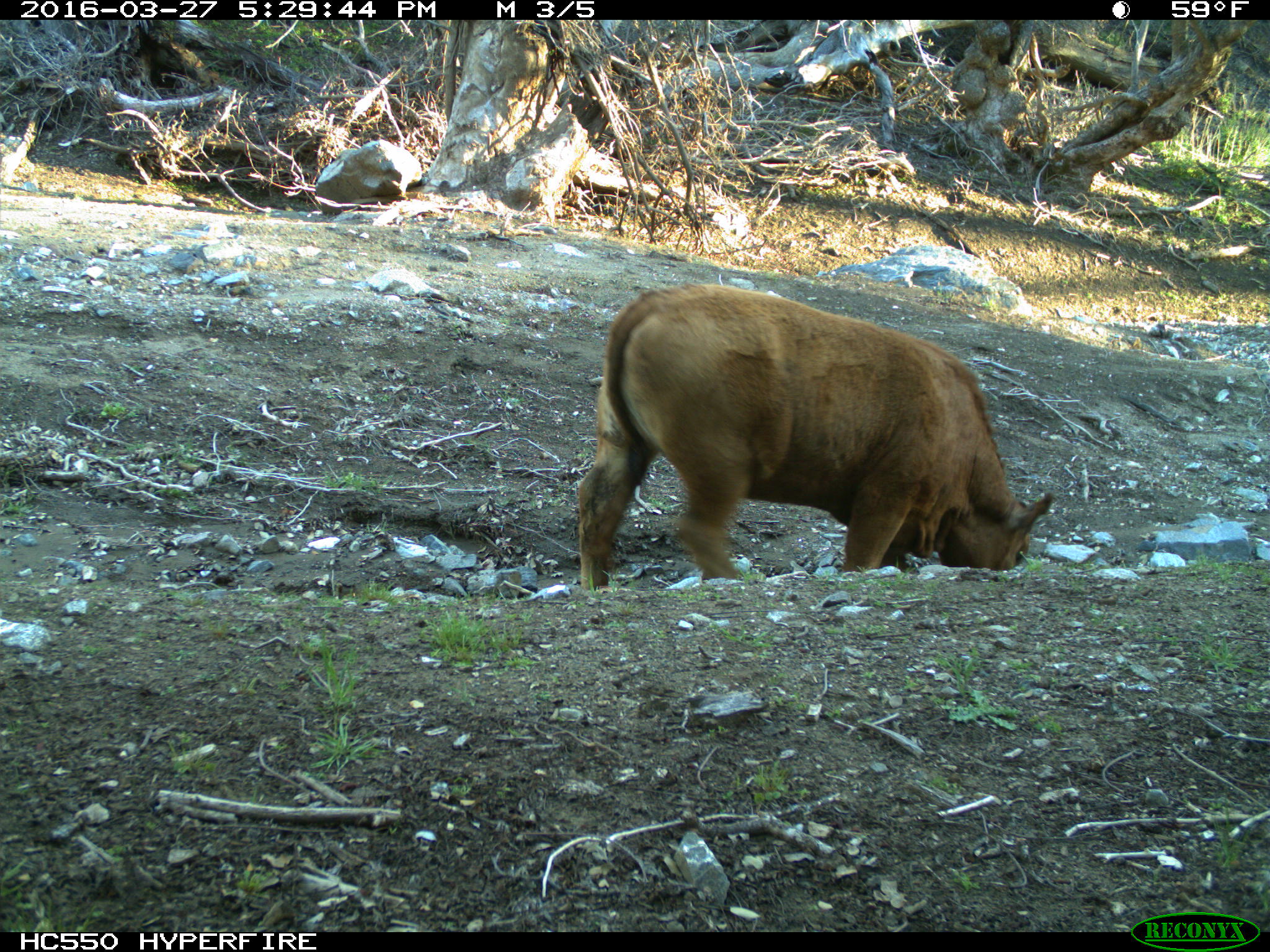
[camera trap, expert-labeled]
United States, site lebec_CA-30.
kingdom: Animalia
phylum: Chordata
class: Mammalia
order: Artiodactyla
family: Bovidae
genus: Bos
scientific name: Bos taurus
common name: domestic cow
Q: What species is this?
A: Bos taurus (domestic cow).